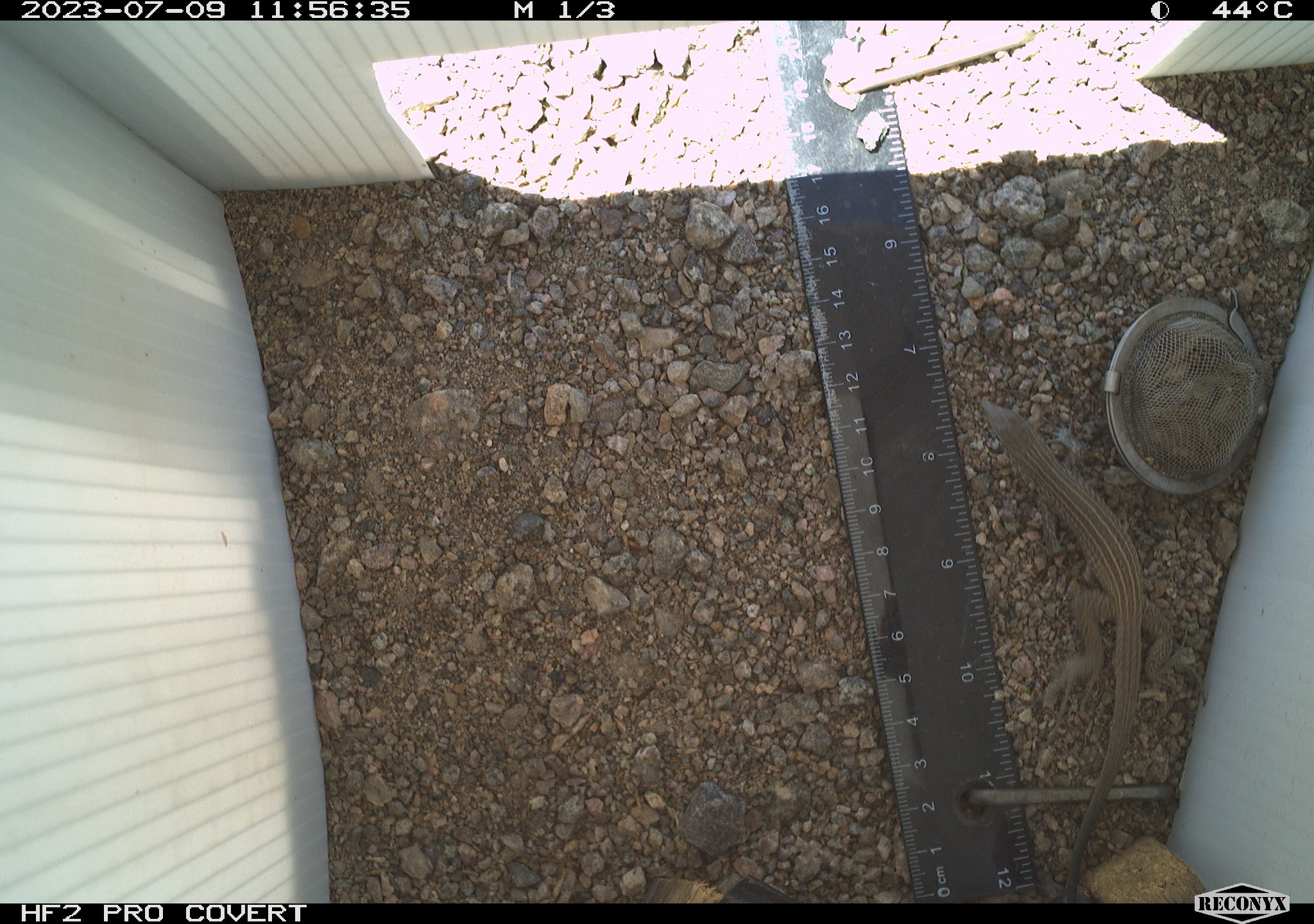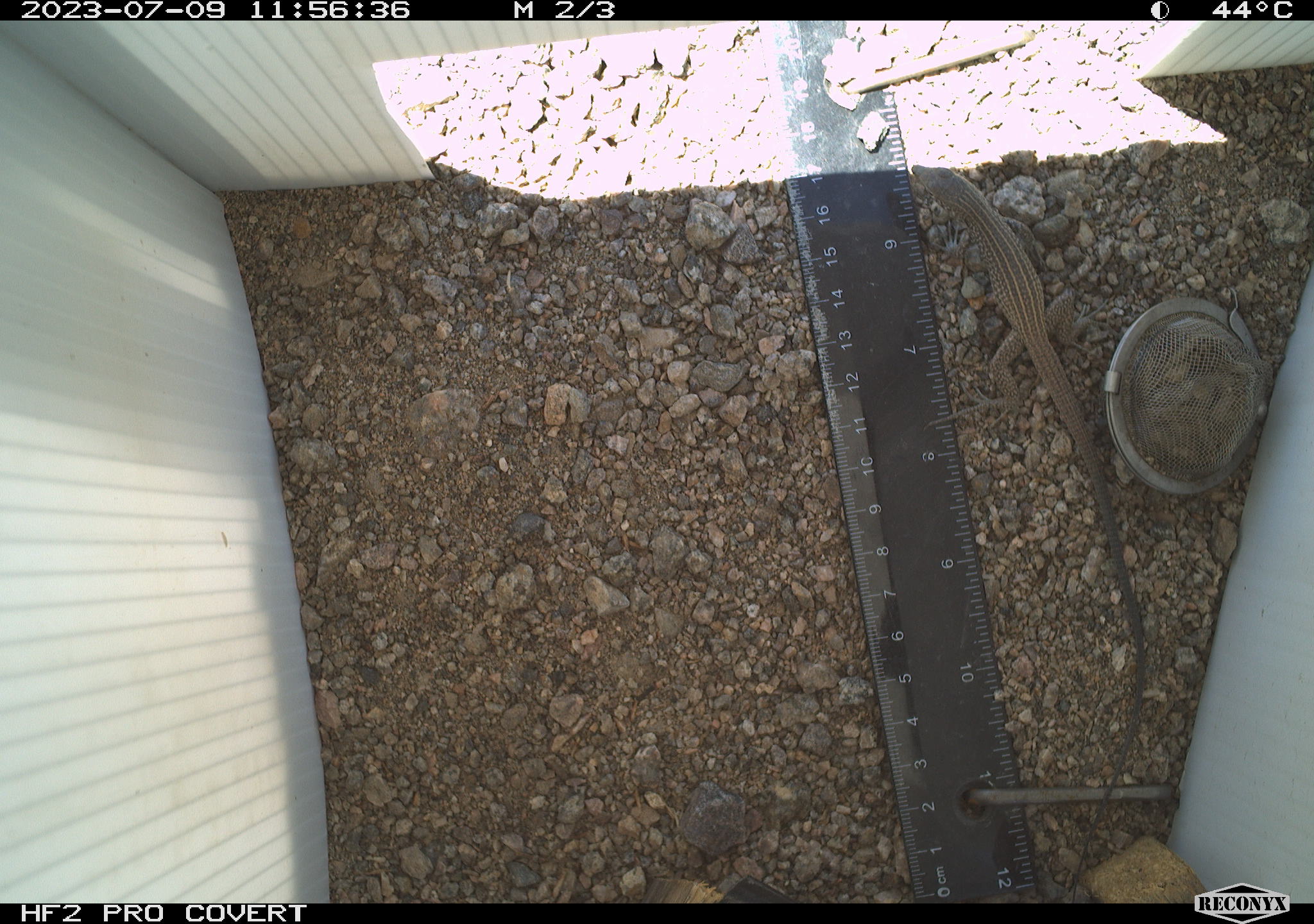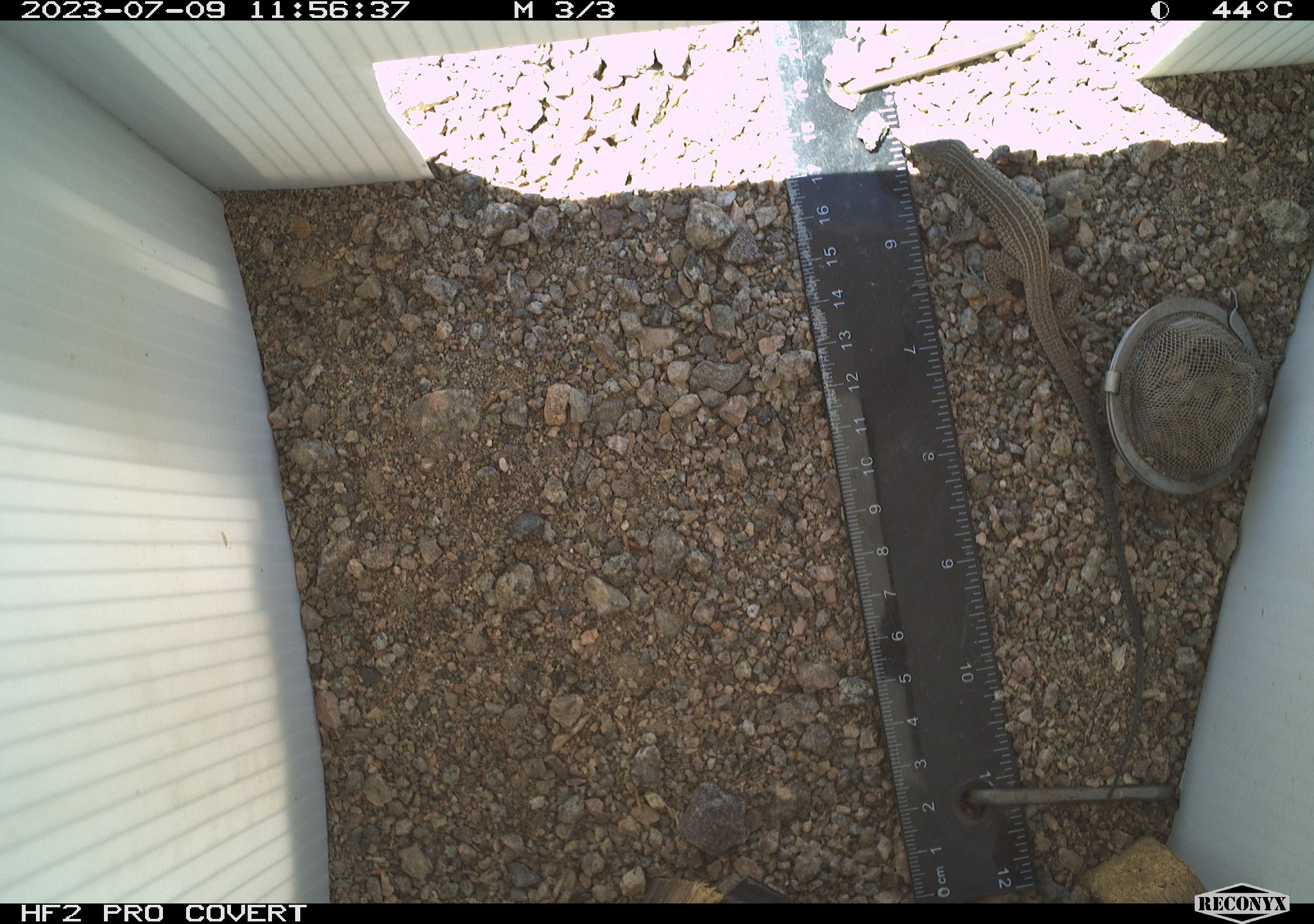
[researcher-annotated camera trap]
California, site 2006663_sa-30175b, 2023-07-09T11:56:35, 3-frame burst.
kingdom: Animalia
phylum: Chordata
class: Reptilia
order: Squamata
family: Teiidae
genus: Aspidoscelis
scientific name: Aspidoscelis tigris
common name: western whiptail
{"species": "western whiptail (Aspidoscelis tigris)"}